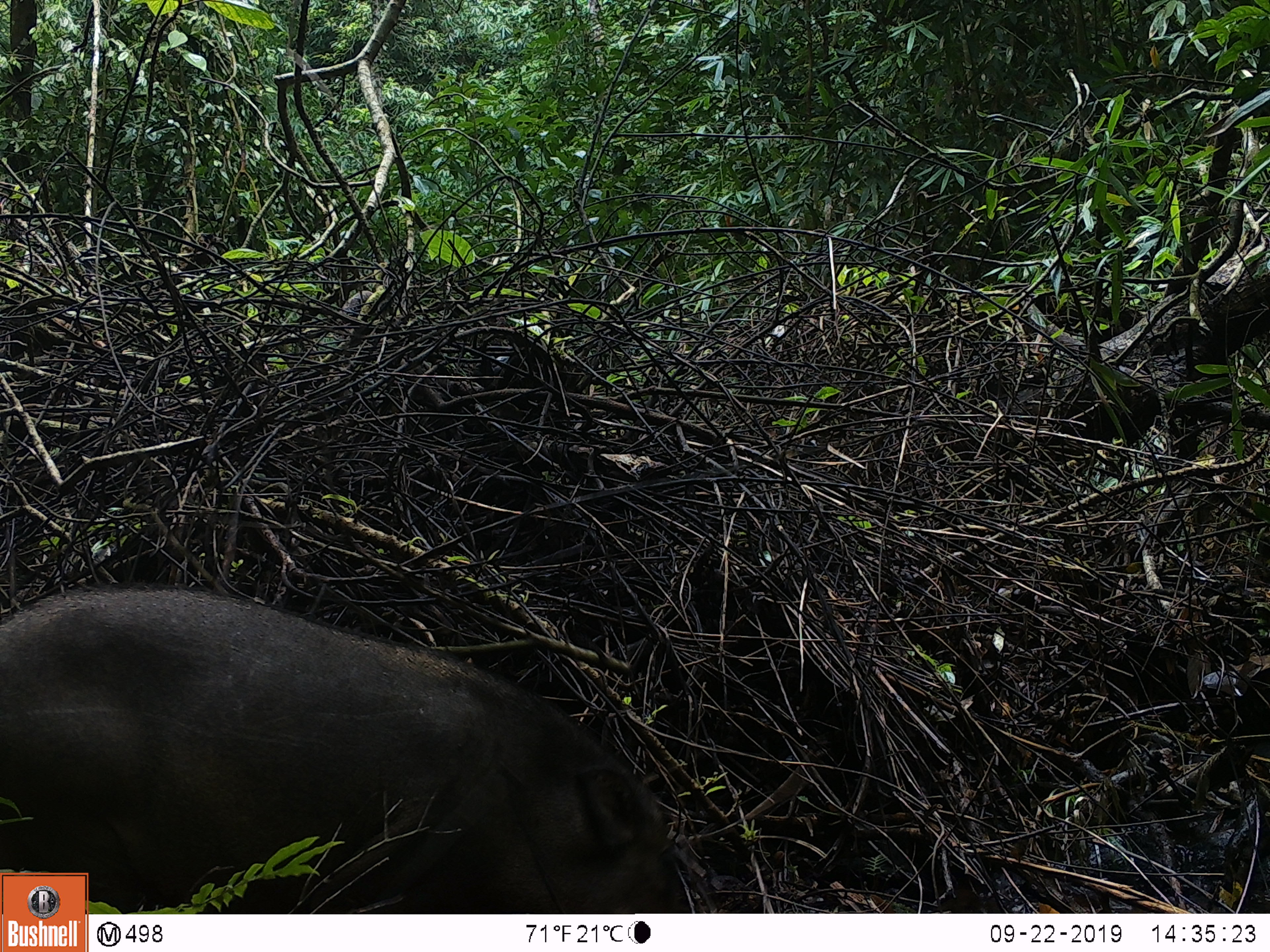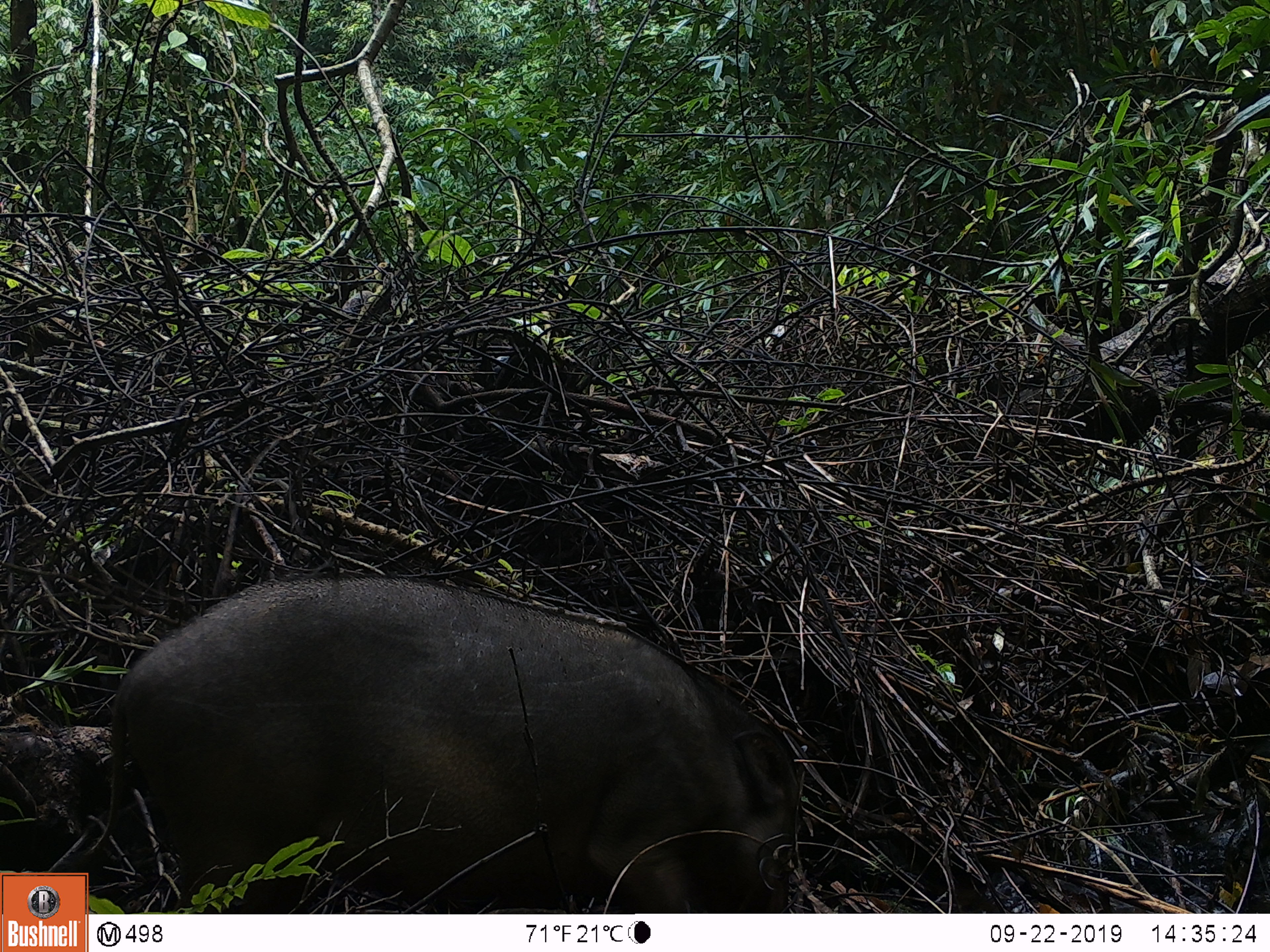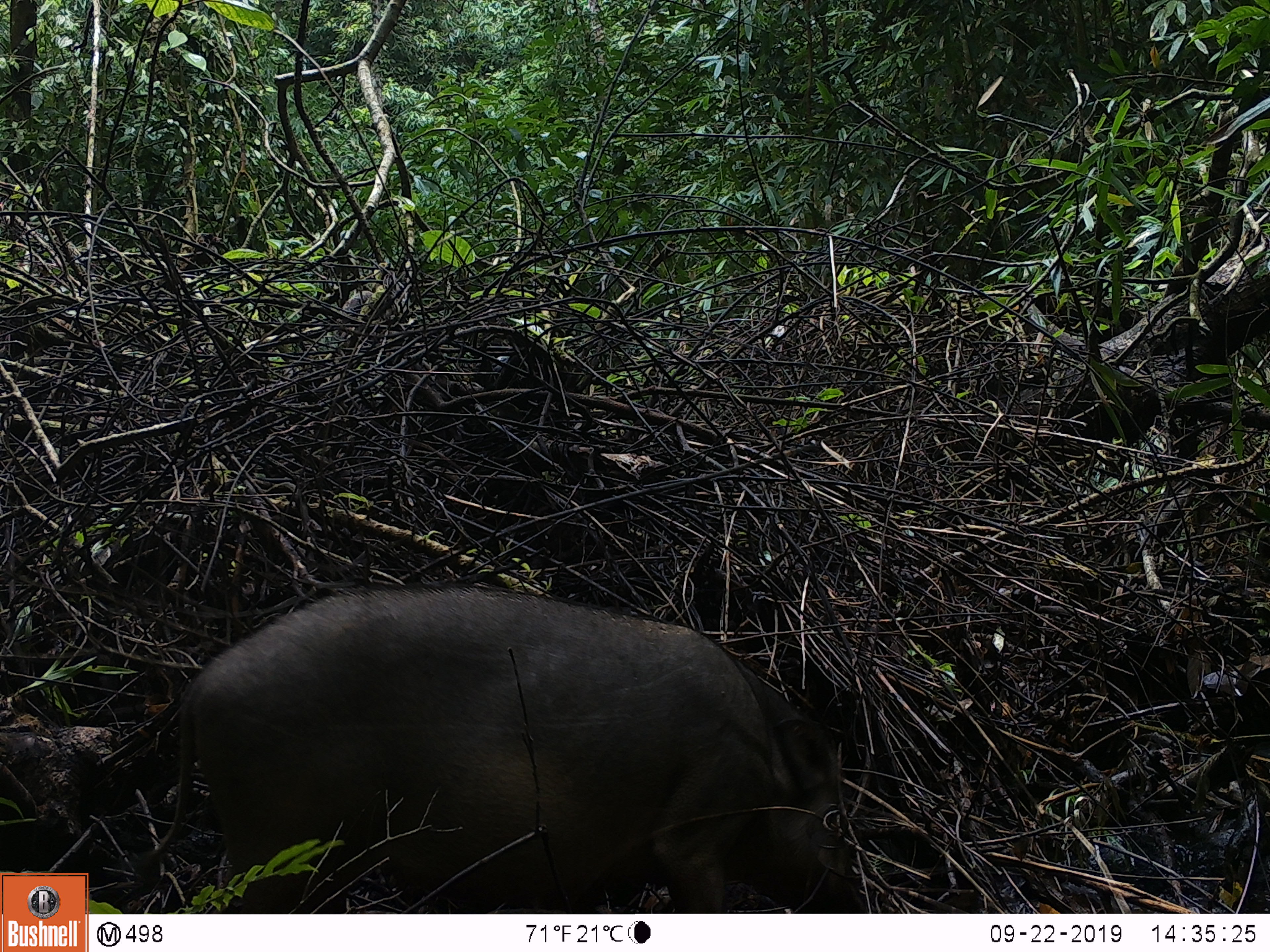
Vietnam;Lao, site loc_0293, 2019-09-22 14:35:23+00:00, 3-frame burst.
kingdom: Animalia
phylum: Chordata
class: Mammalia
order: Artiodactyla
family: Suidae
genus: Sus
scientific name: Sus scrofa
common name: eurasian wild pig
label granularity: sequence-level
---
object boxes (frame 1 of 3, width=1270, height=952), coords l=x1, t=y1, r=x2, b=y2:
eurasian wild pig: l=0, t=582, r=691, b=914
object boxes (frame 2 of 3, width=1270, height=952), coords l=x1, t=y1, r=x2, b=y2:
eurasian wild pig: l=80, t=573, r=798, b=914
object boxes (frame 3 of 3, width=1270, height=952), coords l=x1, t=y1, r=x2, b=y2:
eurasian wild pig: l=134, t=587, r=866, b=913